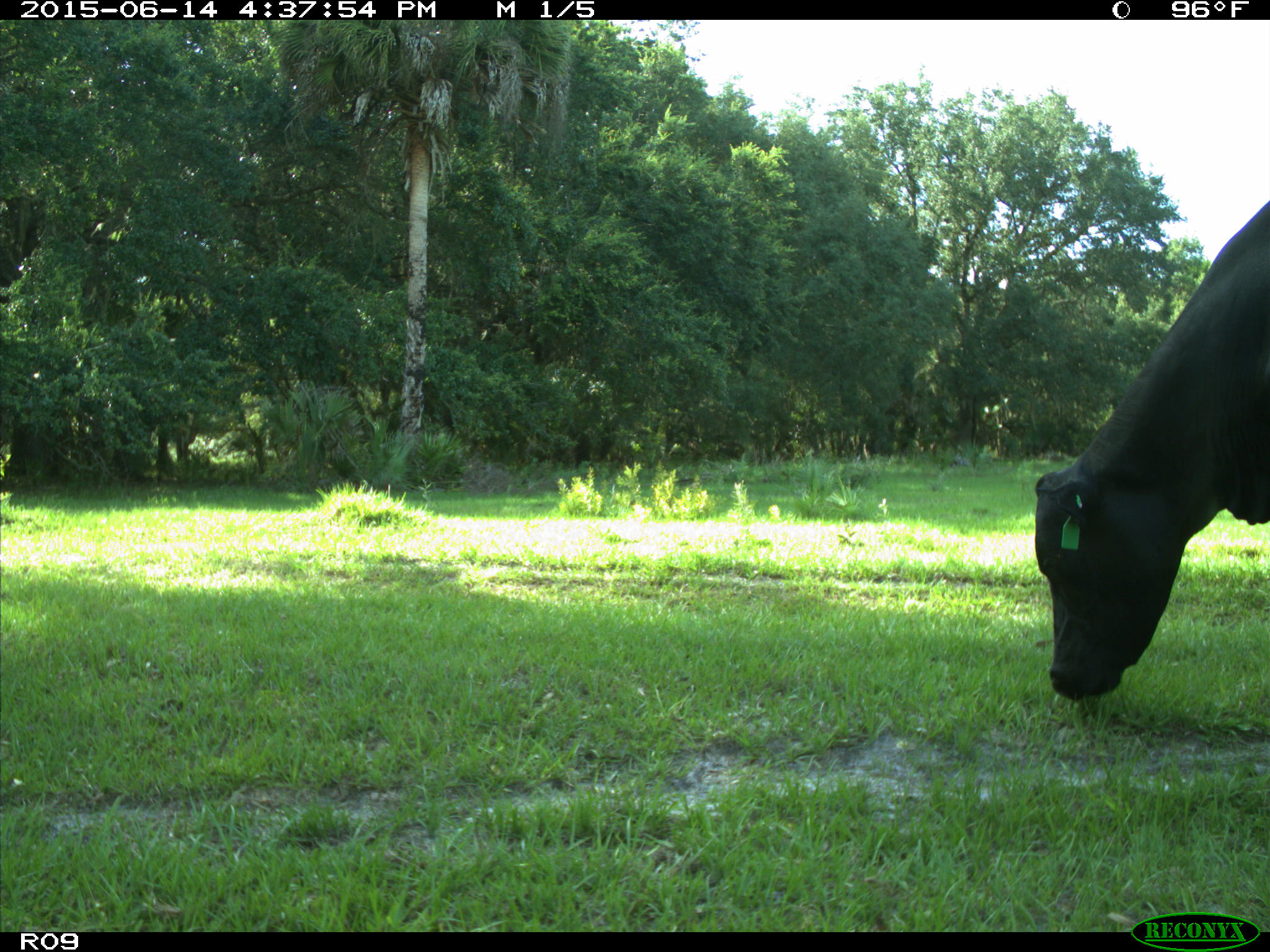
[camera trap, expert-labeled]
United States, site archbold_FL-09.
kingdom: Animalia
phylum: Chordata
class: Mammalia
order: Artiodactyla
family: Bovidae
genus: Bos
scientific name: Bos taurus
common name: domestic cow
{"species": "Bos taurus (domestic cow)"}